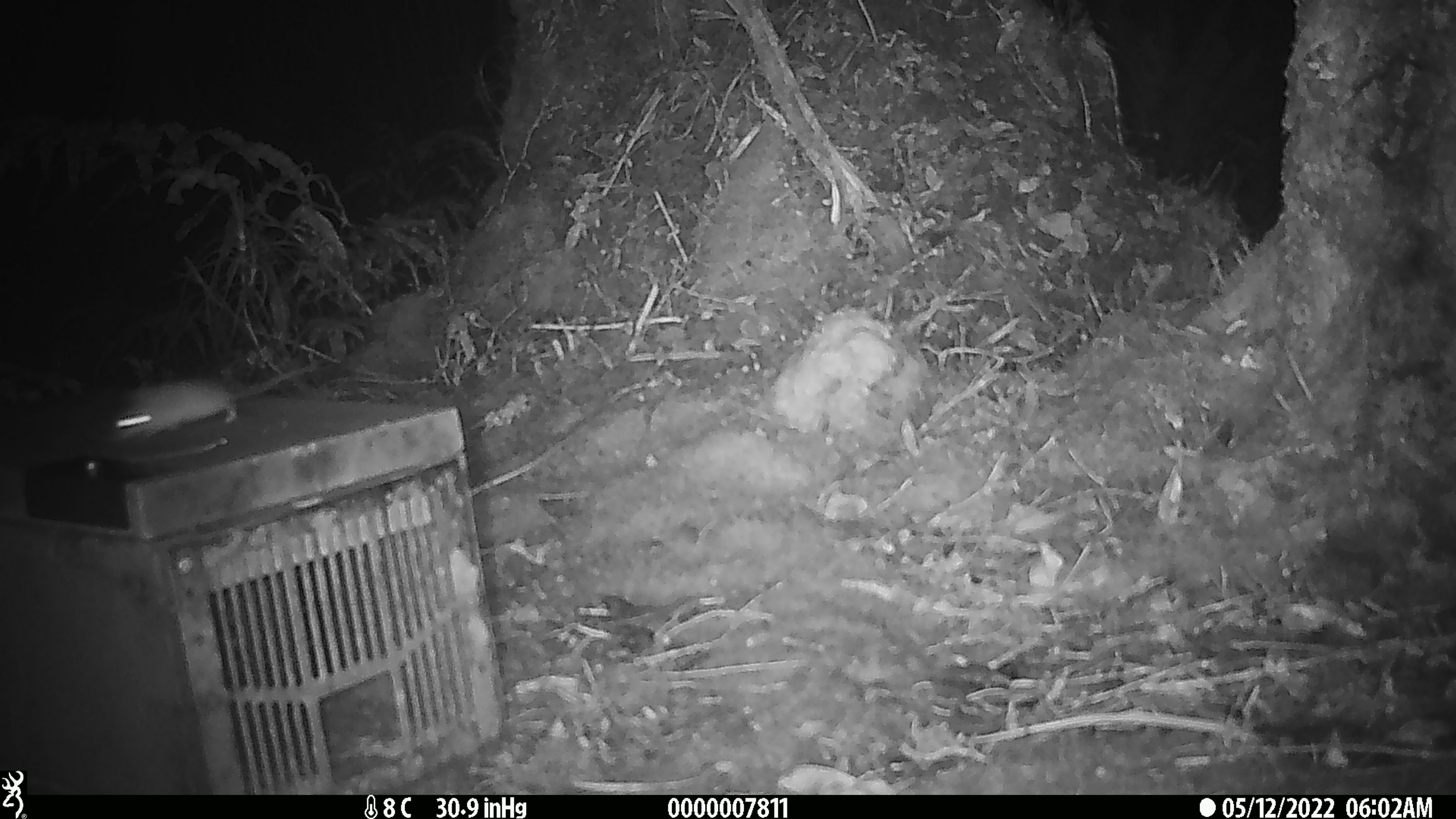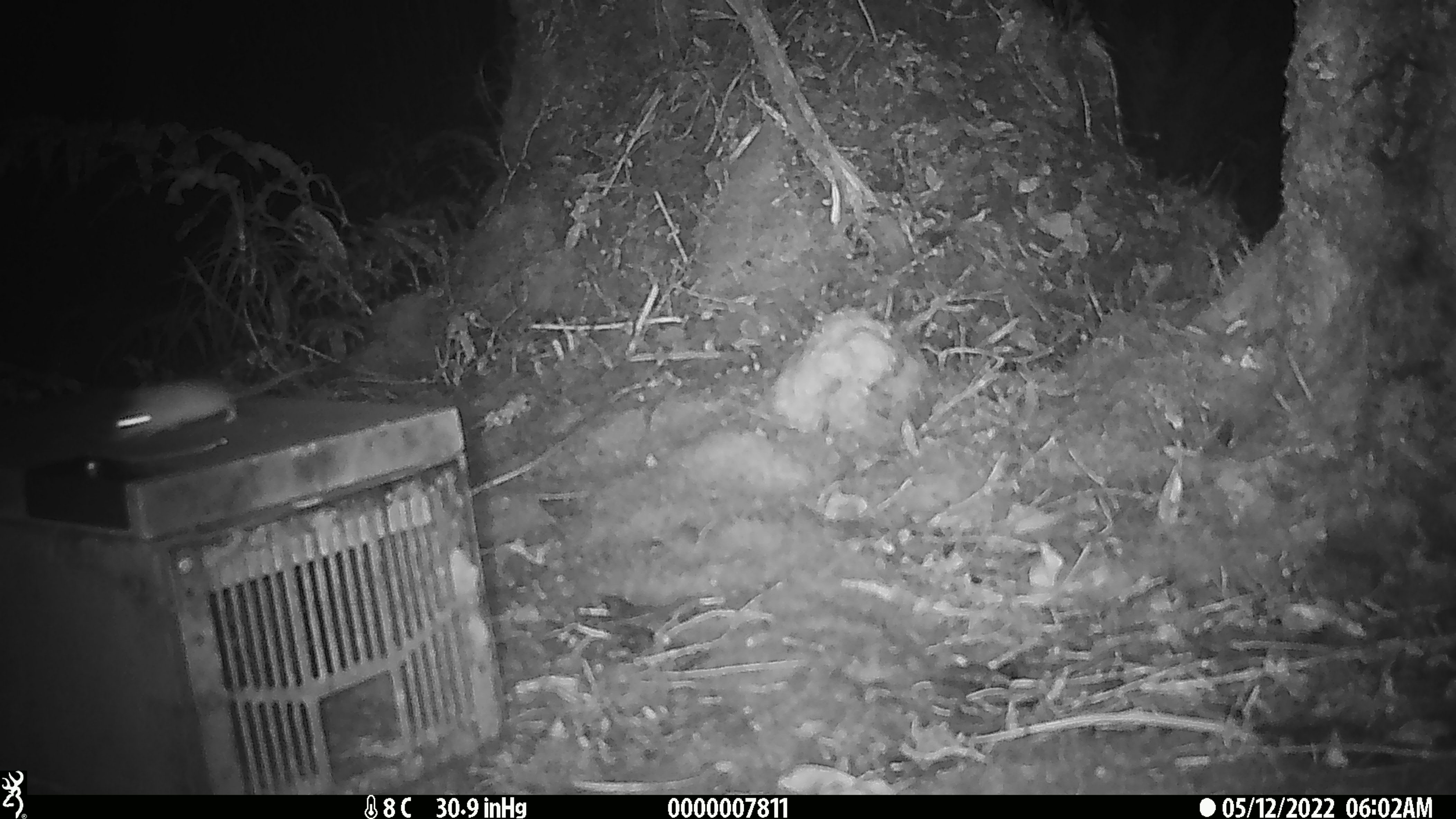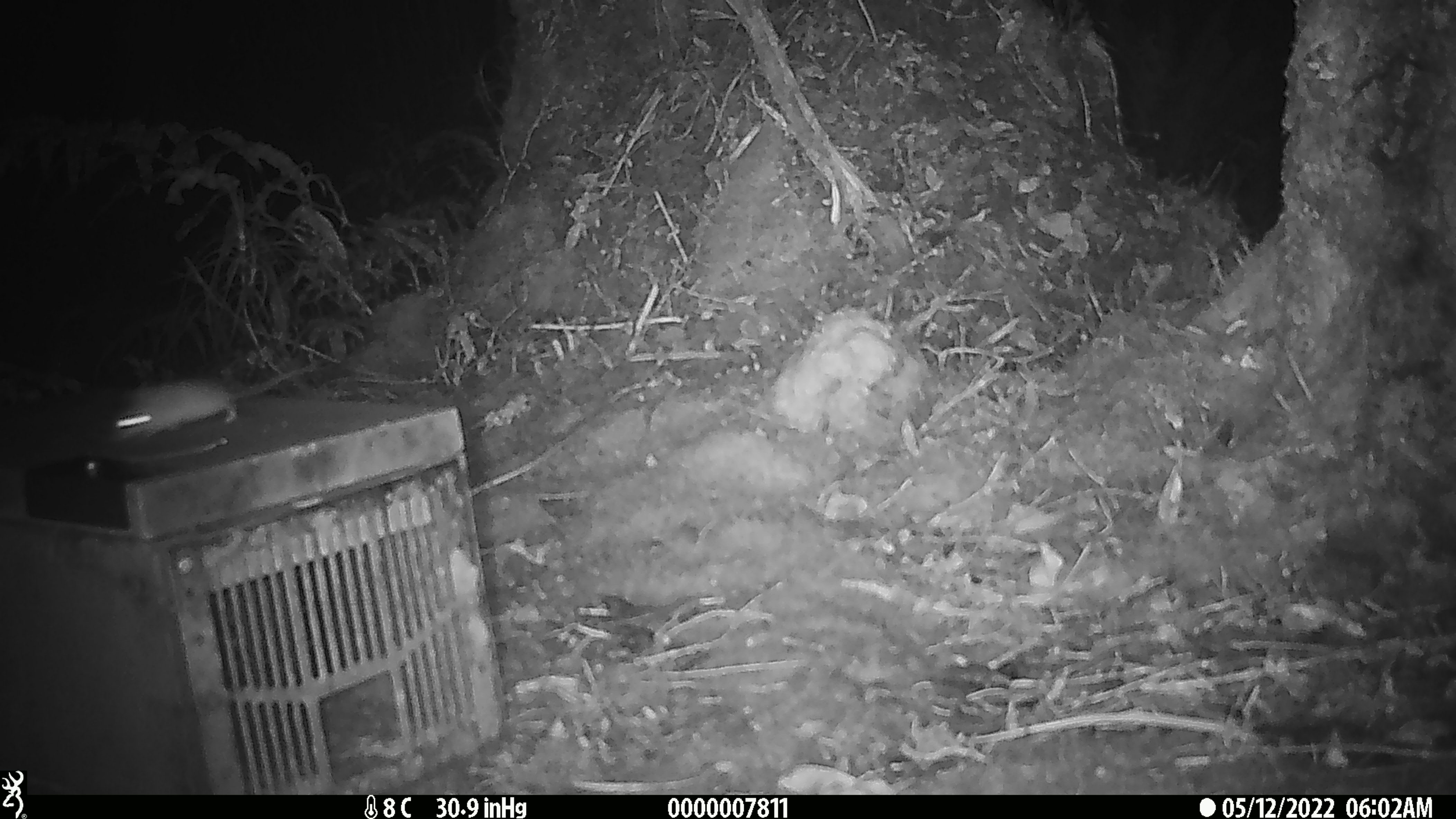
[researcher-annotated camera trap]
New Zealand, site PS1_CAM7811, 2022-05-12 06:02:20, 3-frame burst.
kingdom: Animalia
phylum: Chordata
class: Mammalia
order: Rodentia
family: Muridae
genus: Mus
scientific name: Mus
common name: mouse